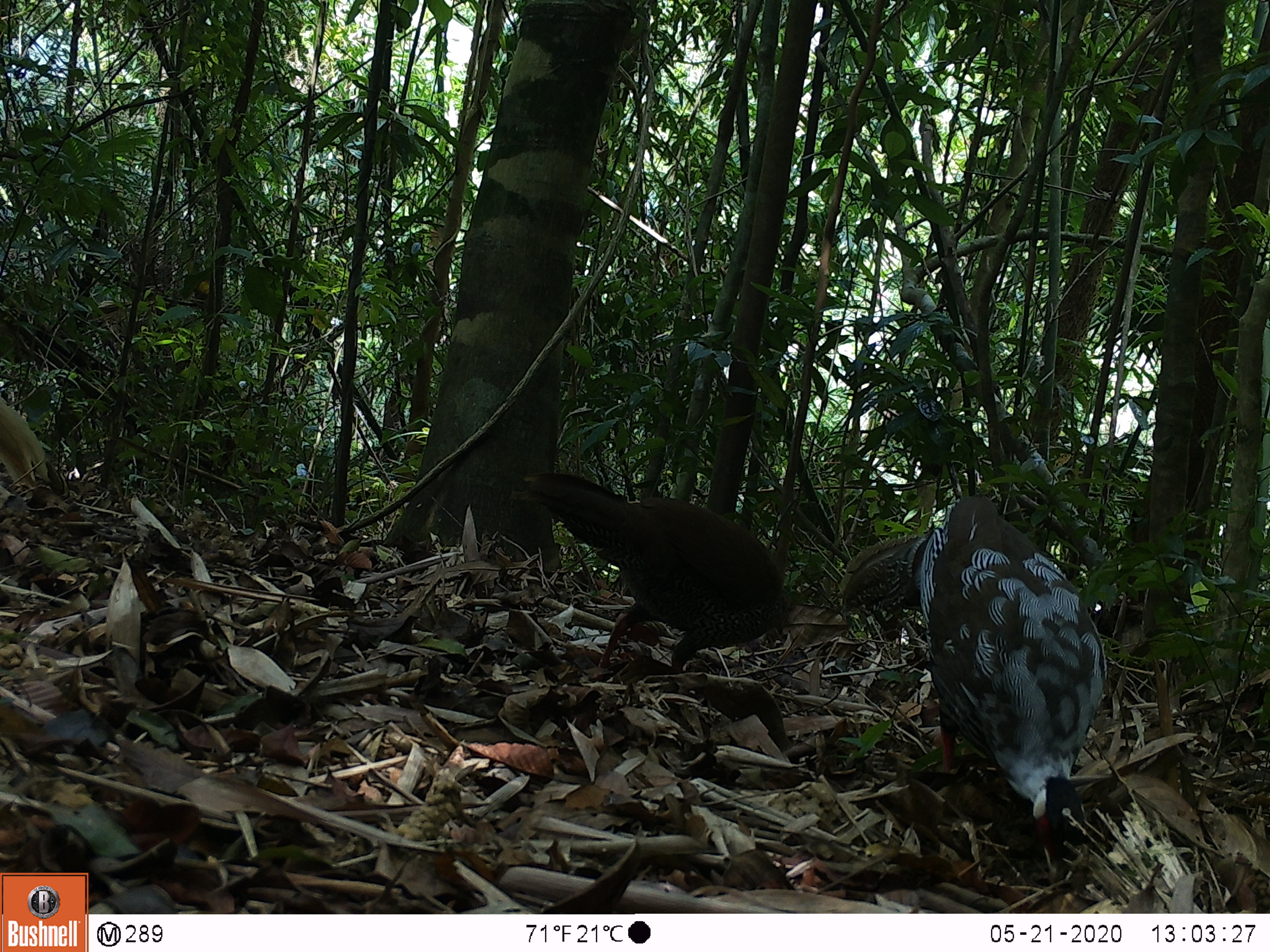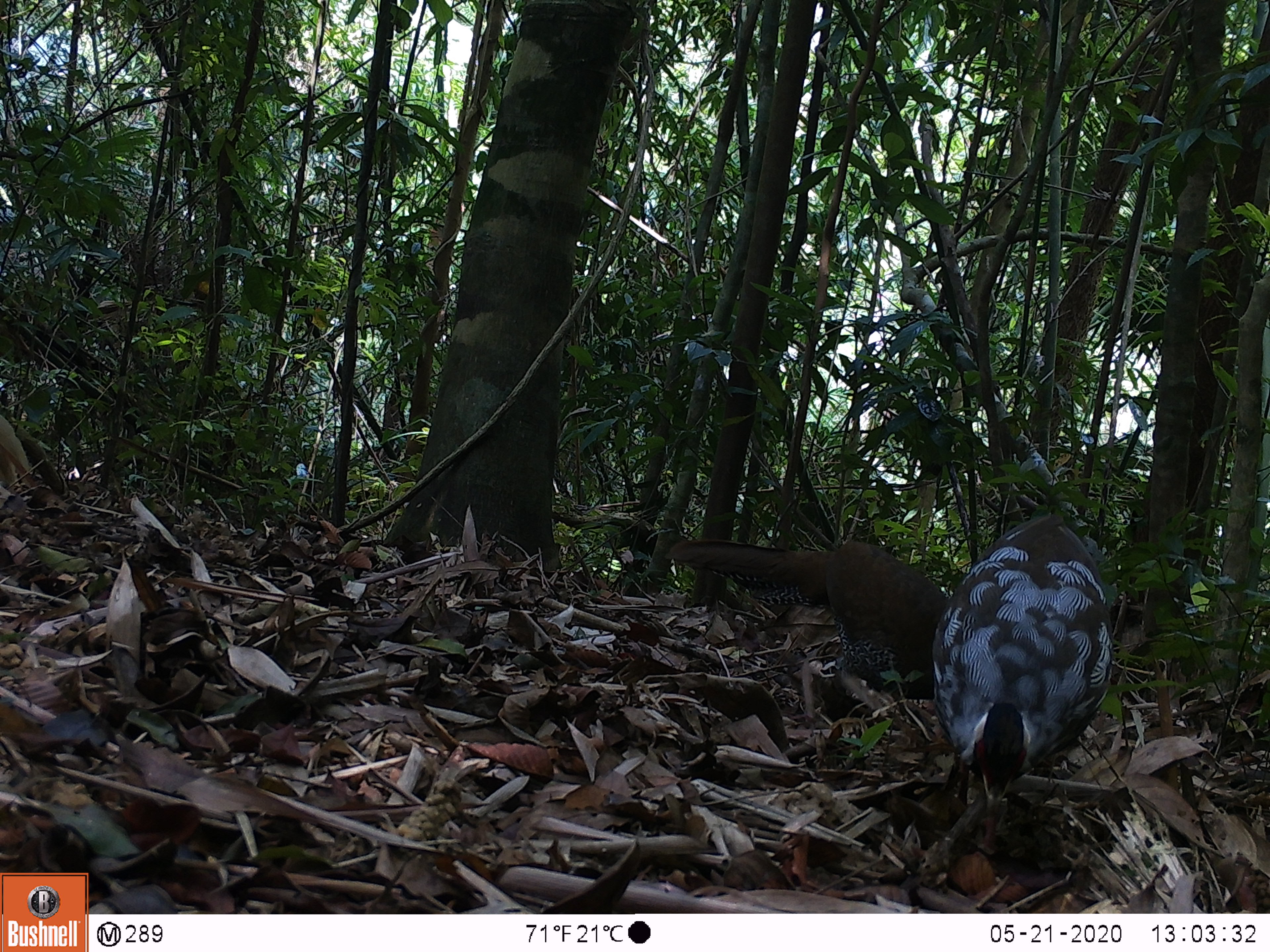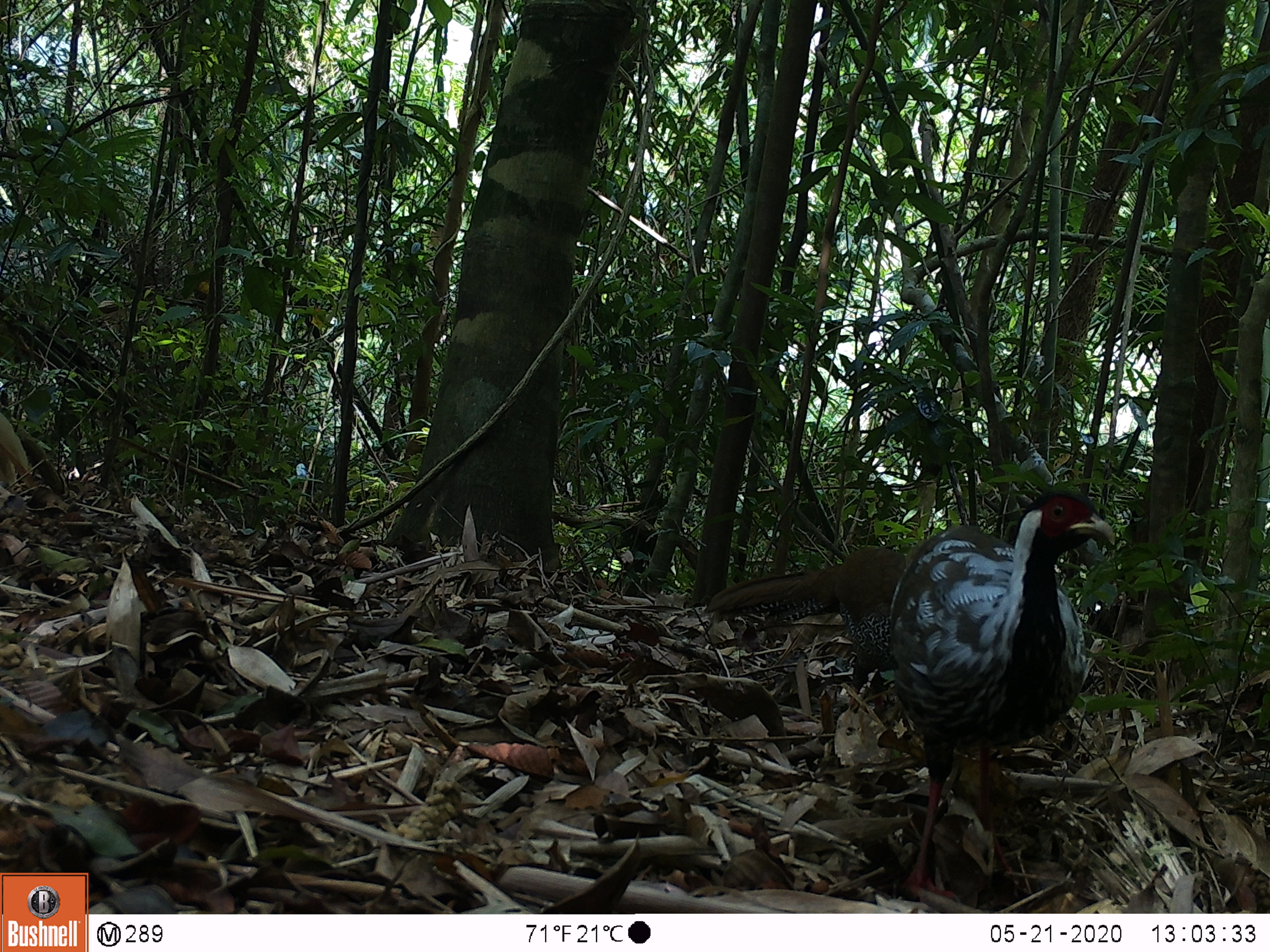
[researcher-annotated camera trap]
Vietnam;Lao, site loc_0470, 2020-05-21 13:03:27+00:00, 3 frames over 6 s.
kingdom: Animalia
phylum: Chordata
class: Aves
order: Galliformes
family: Phasianidae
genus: Lophura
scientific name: Lophura nycthemera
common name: silver pheasant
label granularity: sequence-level